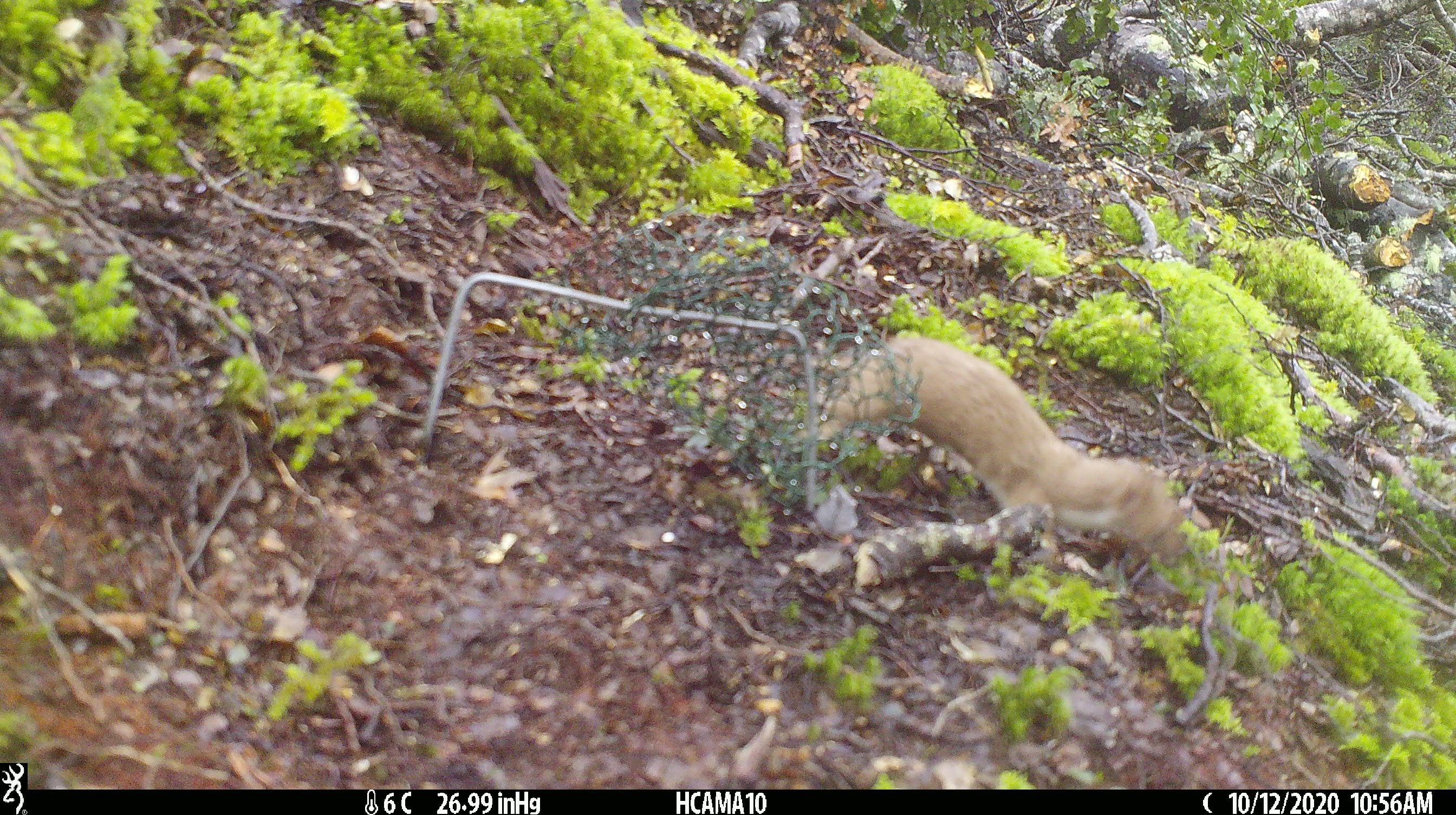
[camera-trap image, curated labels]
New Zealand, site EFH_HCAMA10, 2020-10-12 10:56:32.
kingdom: Animalia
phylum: Chordata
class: Mammalia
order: Carnivora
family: Mustelidae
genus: Mustela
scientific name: Mustela nivalis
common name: least weasel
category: weasel